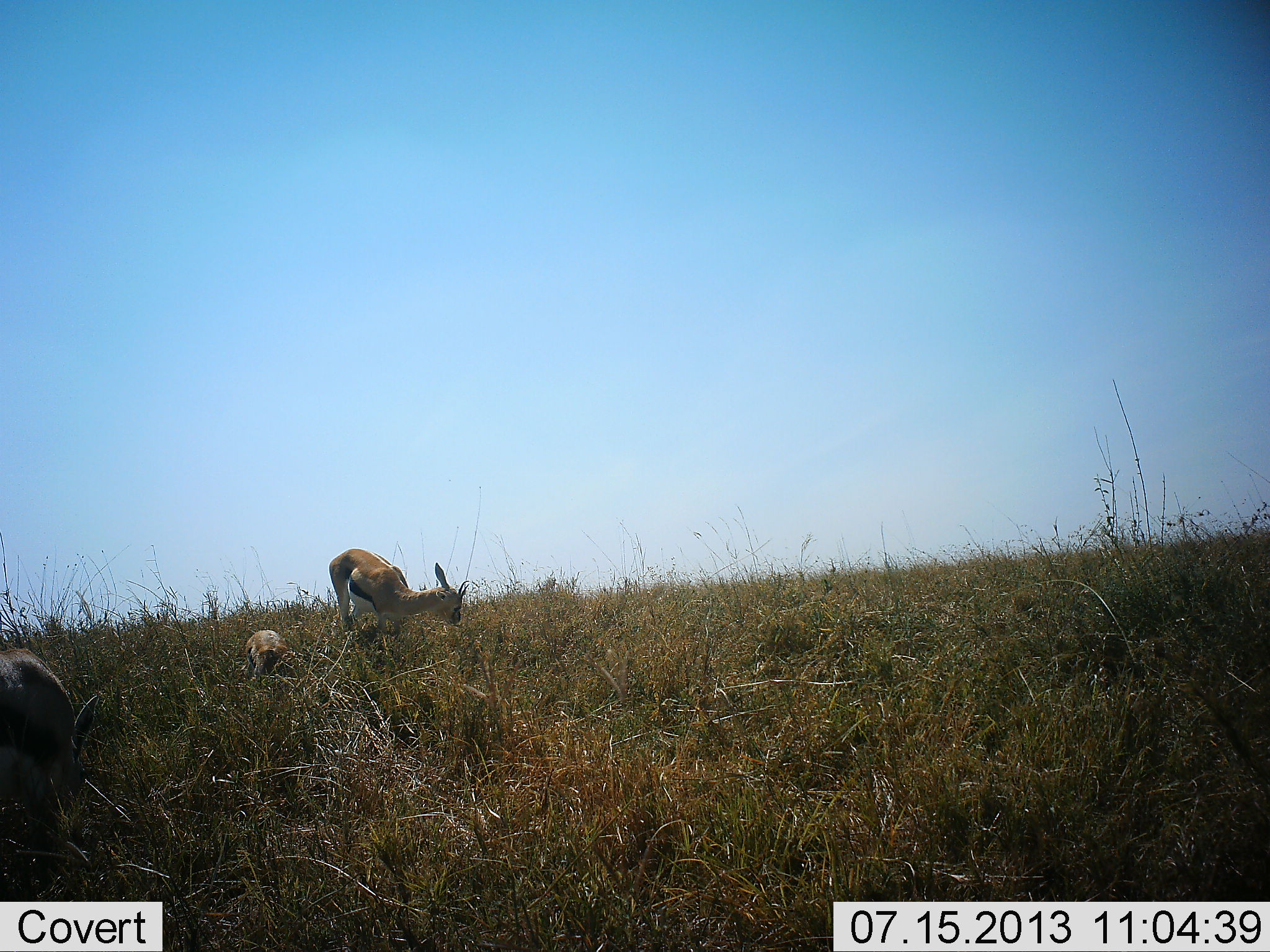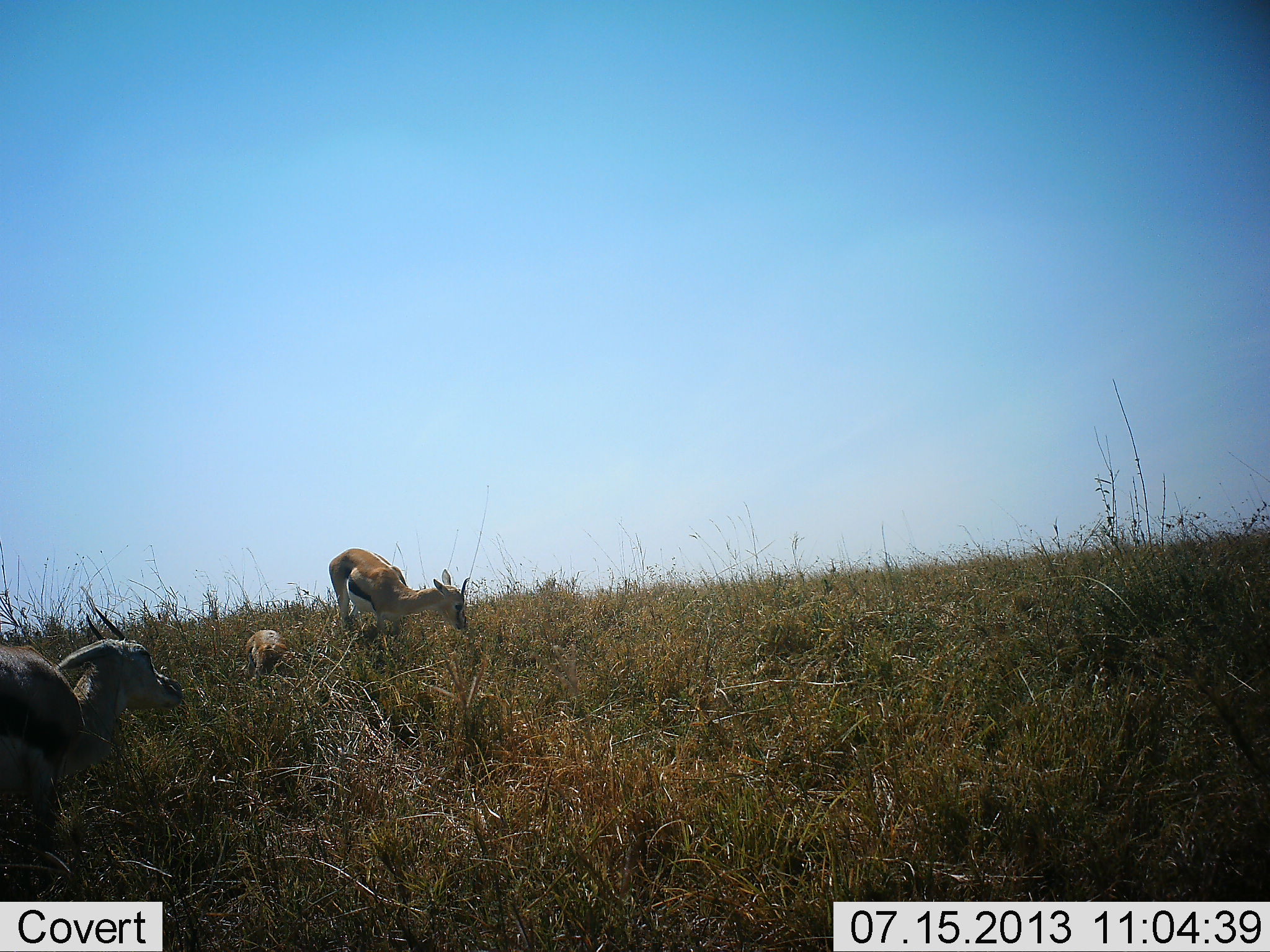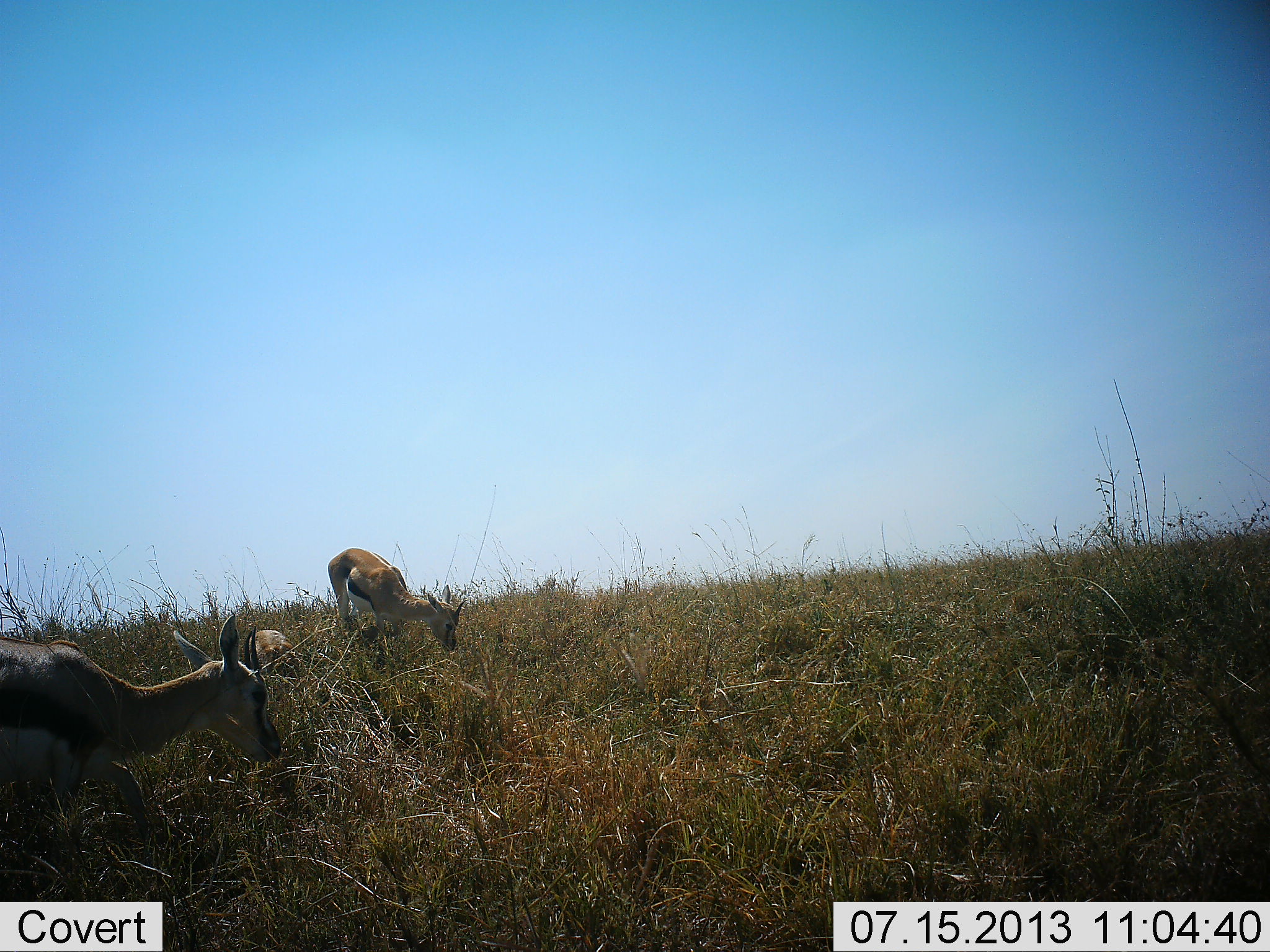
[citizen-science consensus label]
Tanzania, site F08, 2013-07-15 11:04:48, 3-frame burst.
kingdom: Animalia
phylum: Chordata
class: Mammalia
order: Artiodactyla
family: Bovidae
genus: Eudorcas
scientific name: Eudorcas thomsonii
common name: thomson's gazelle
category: gazellethomsons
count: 3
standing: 41%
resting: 18%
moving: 12%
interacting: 0%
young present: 53%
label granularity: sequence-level